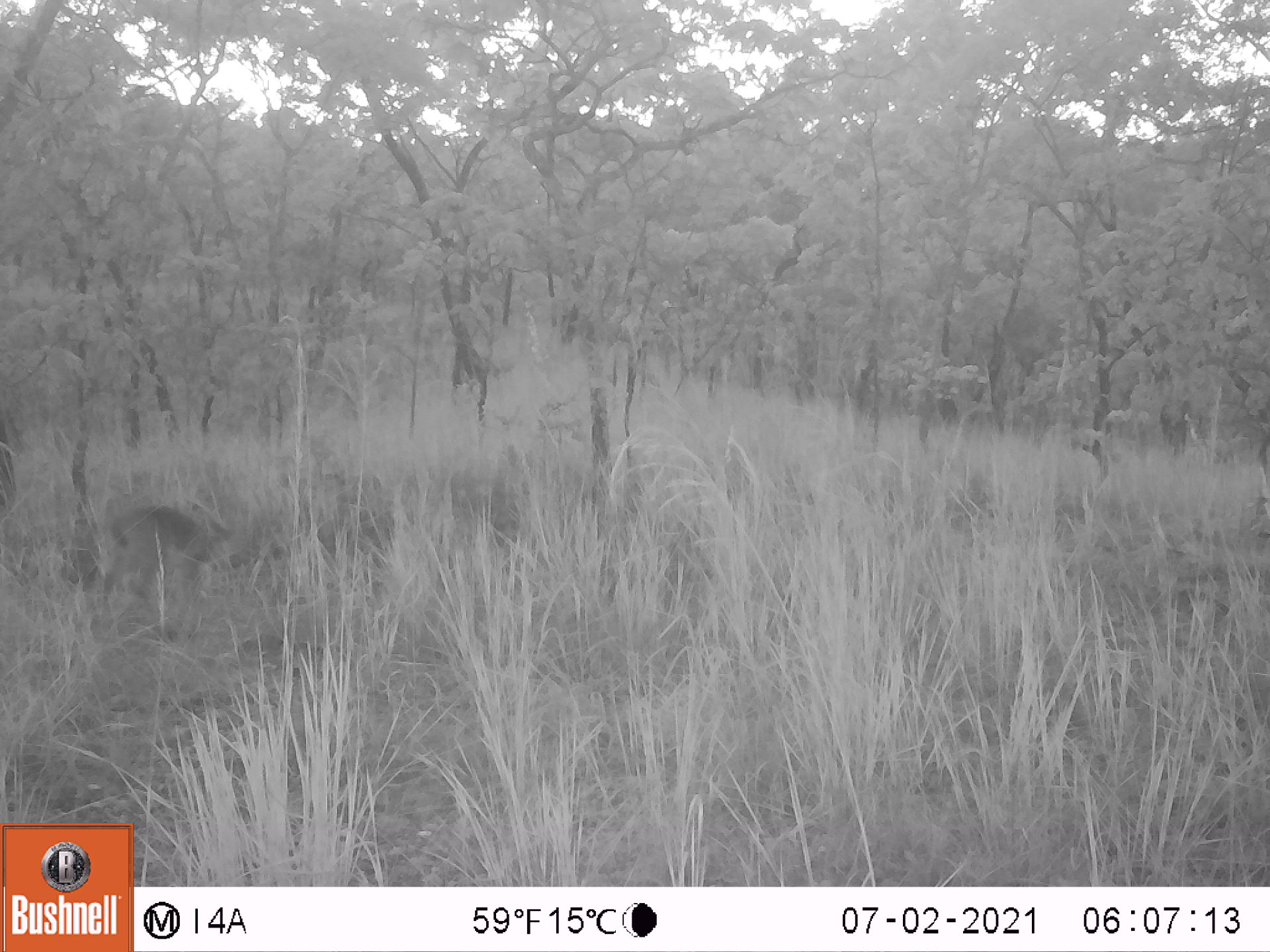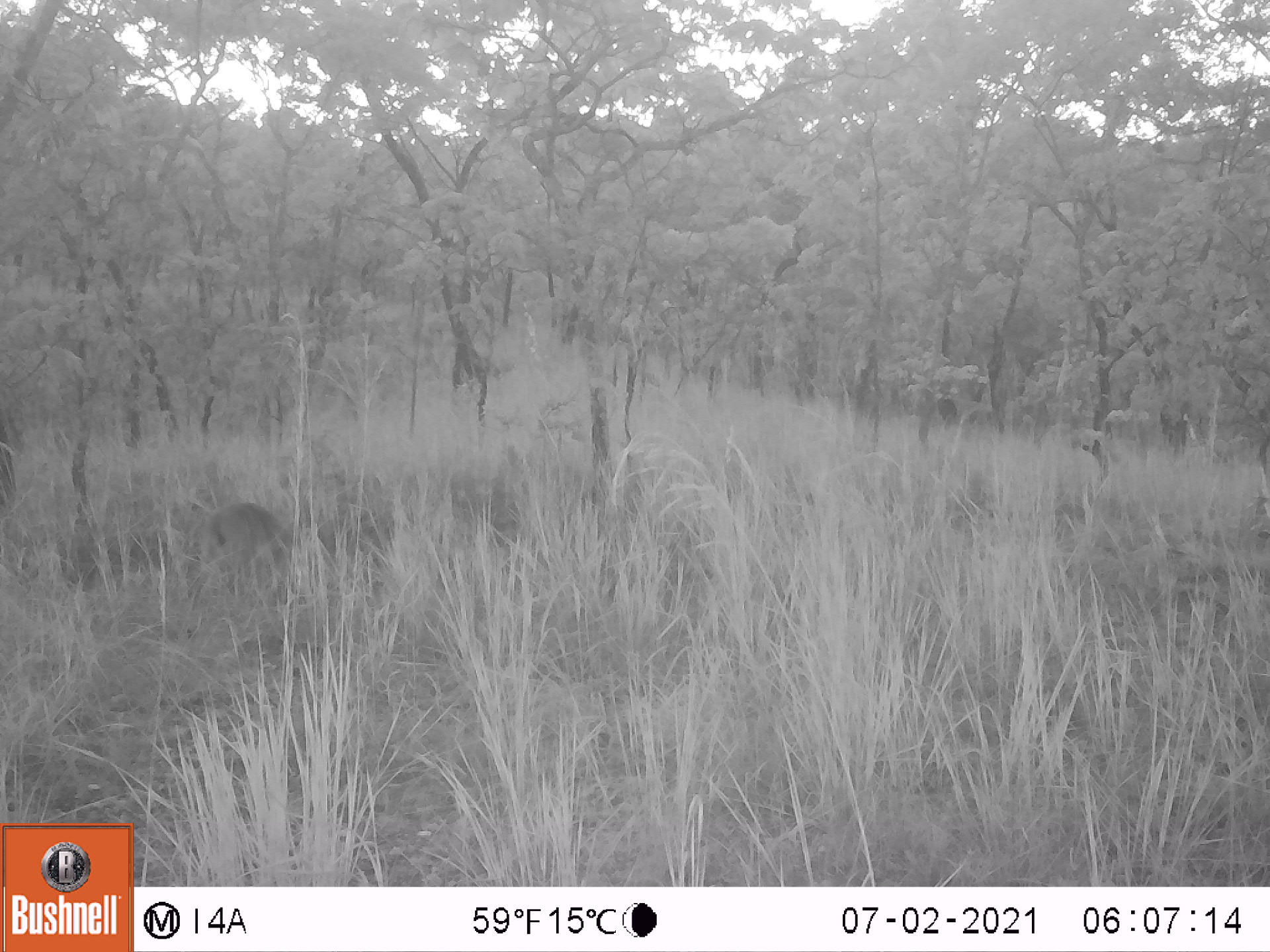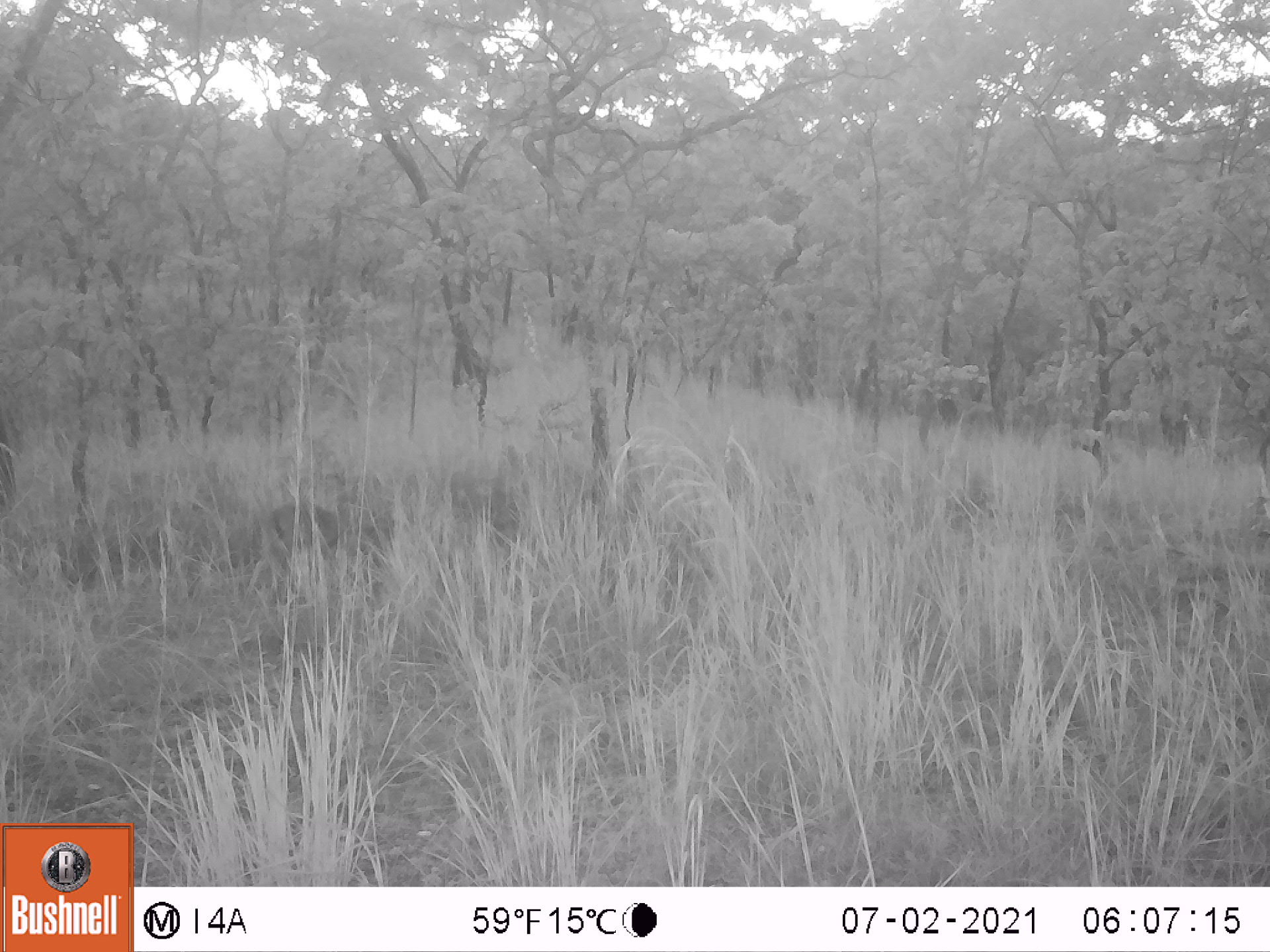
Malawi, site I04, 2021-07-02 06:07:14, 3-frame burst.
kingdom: Animalia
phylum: Chordata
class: Mammalia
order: Artiodactyla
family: Bovidae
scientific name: Antilopinae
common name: small antelope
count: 1